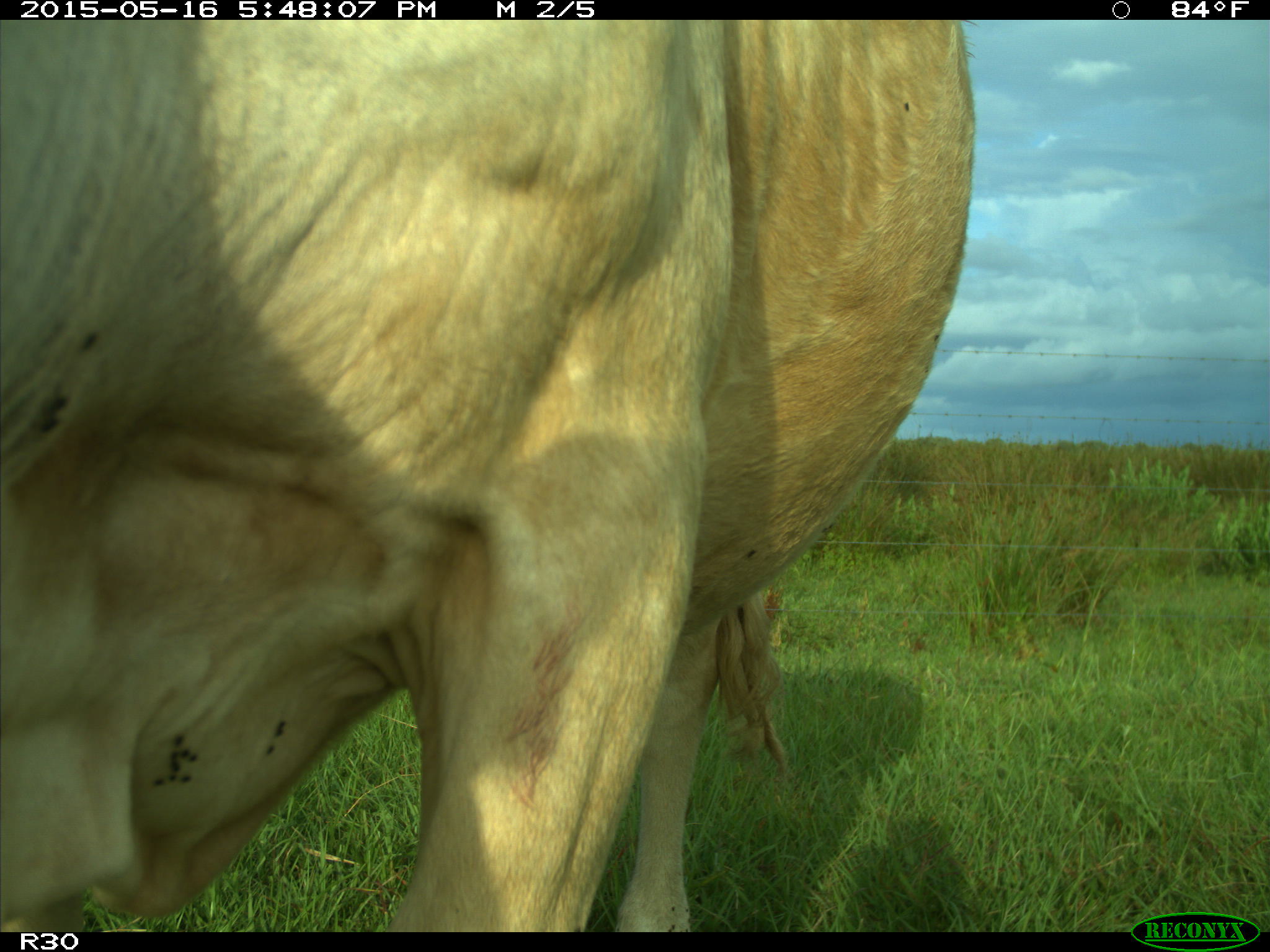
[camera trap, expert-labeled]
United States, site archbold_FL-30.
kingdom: Animalia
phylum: Chordata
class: Mammalia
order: Artiodactyla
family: Bovidae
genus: Bos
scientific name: Bos taurus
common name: domestic cow